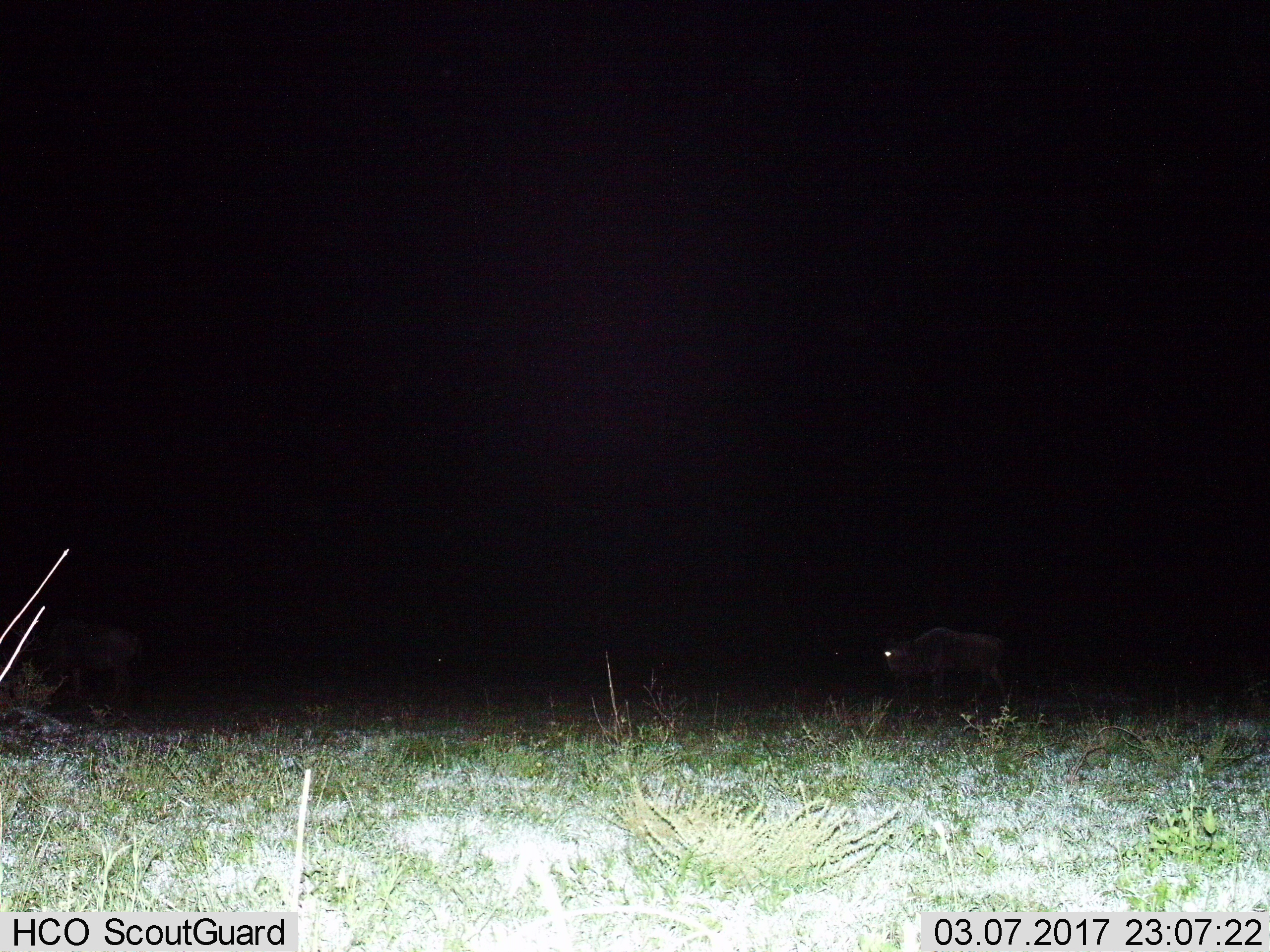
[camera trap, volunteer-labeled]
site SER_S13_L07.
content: unidentified animal